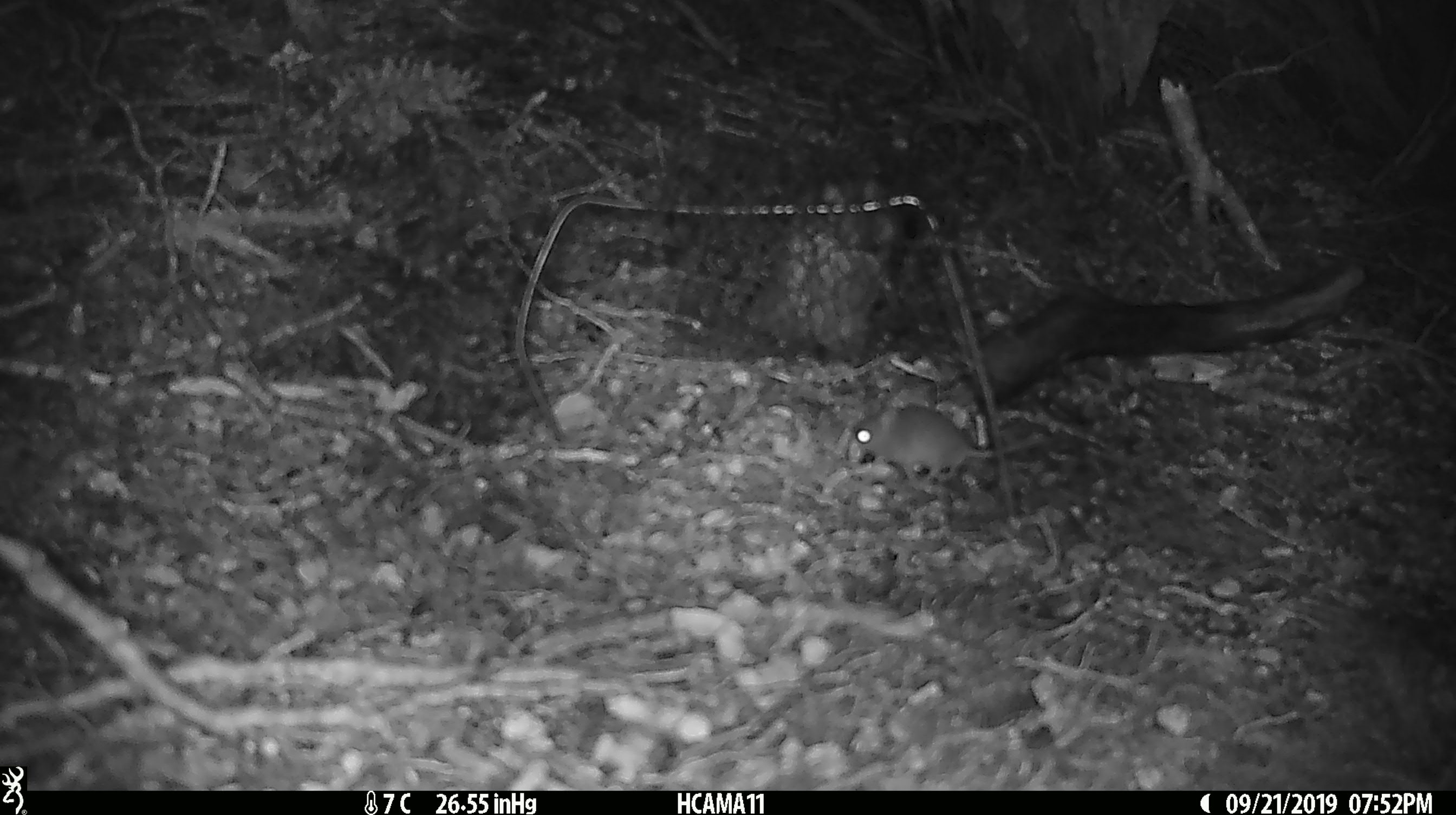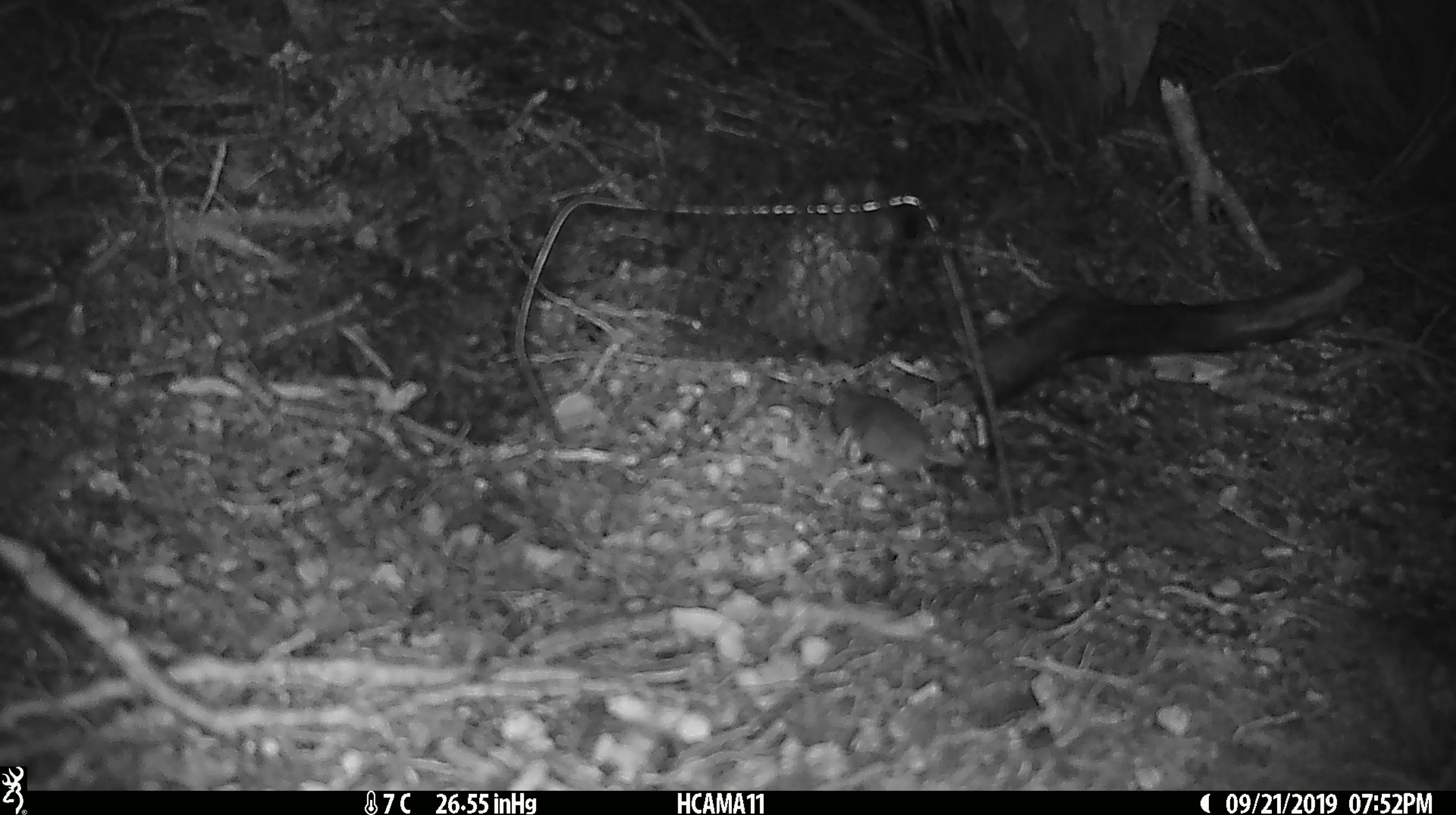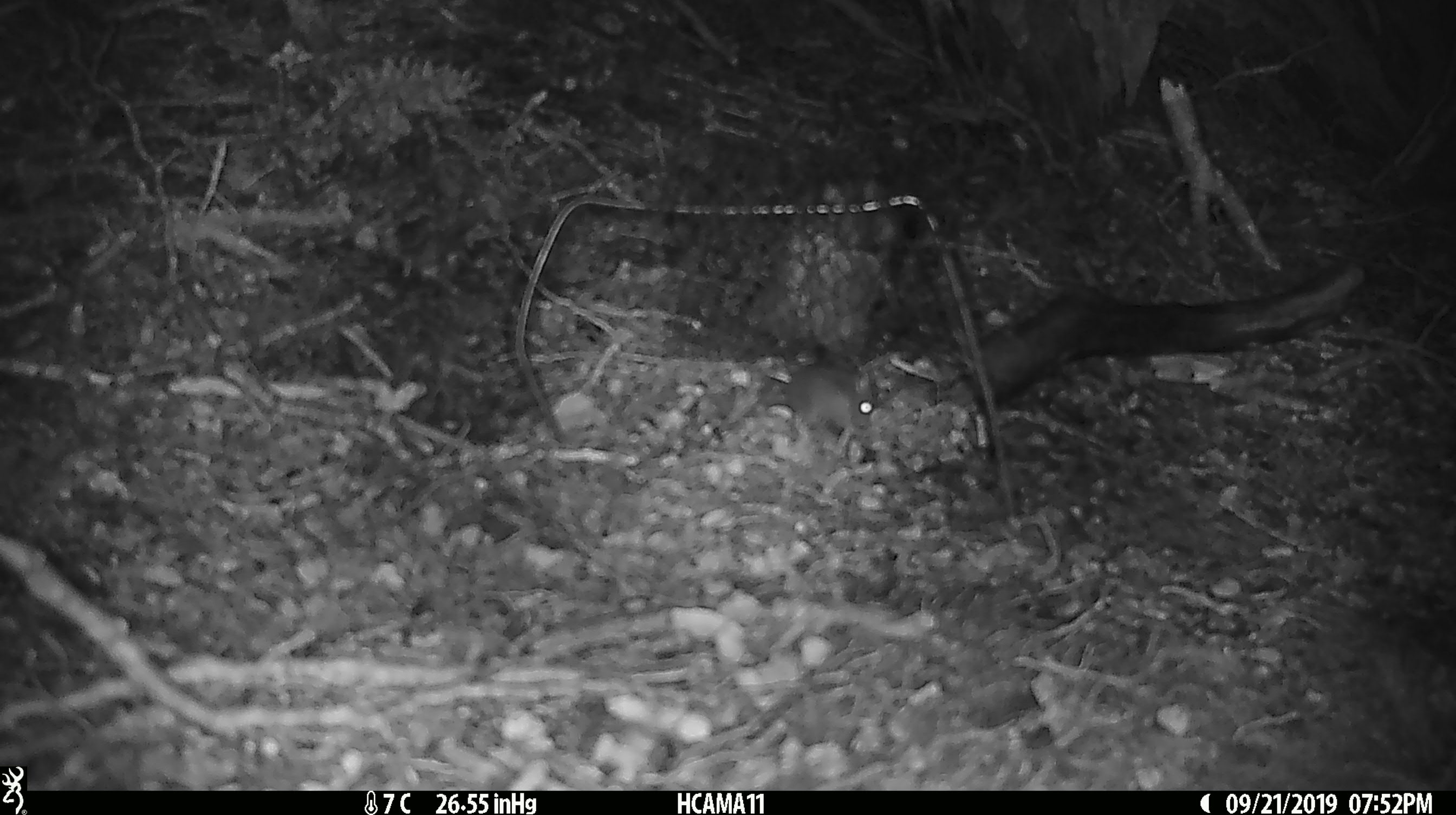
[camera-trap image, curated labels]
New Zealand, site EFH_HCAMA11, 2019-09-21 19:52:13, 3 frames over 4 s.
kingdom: Animalia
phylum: Chordata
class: Mammalia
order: Rodentia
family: Muridae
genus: Mus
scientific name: Mus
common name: mouse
Mouse (Mus).